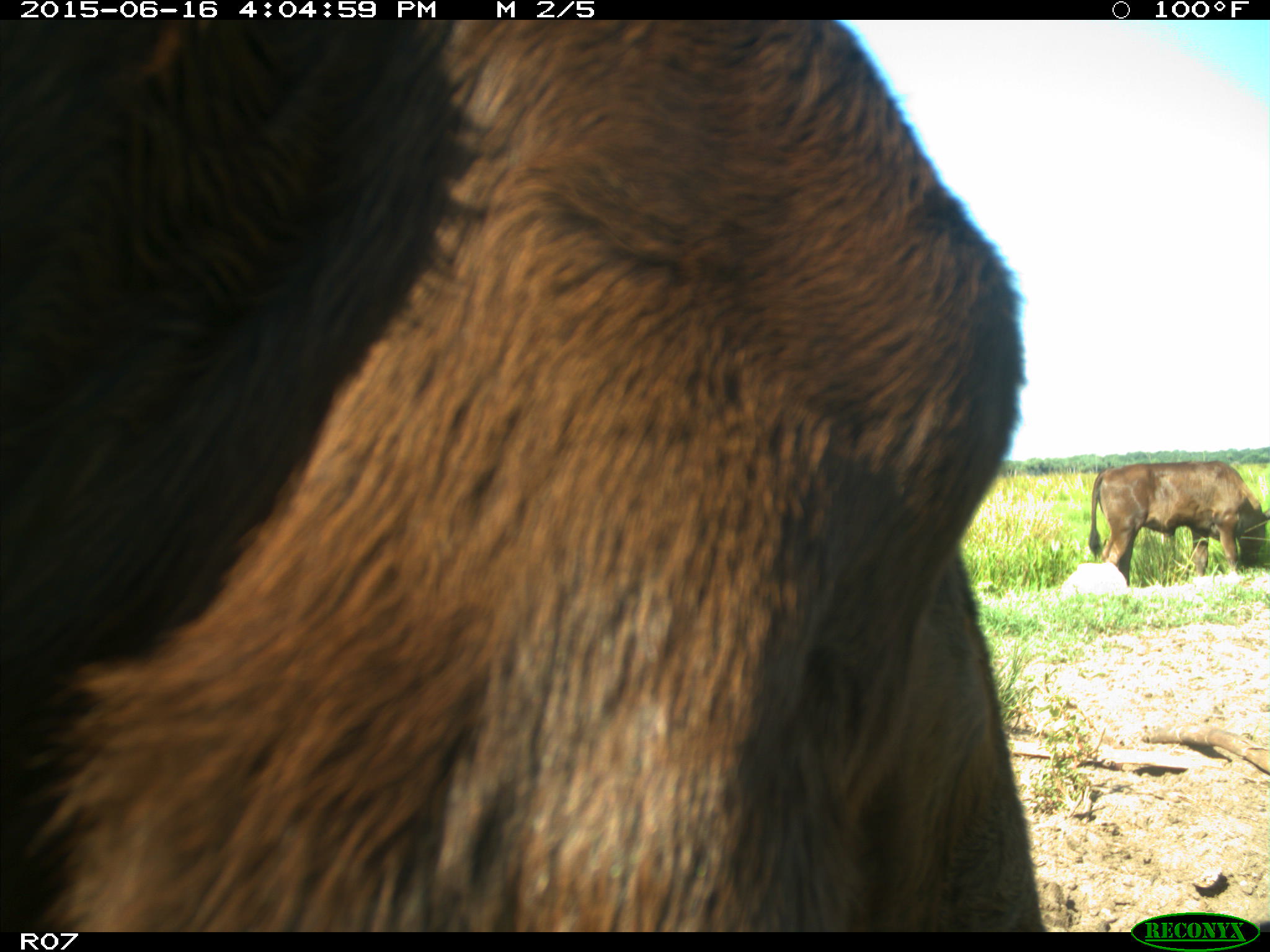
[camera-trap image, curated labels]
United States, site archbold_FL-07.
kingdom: Animalia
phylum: Chordata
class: Mammalia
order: Artiodactyla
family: Bovidae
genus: Bos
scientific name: Bos taurus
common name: domestic cow